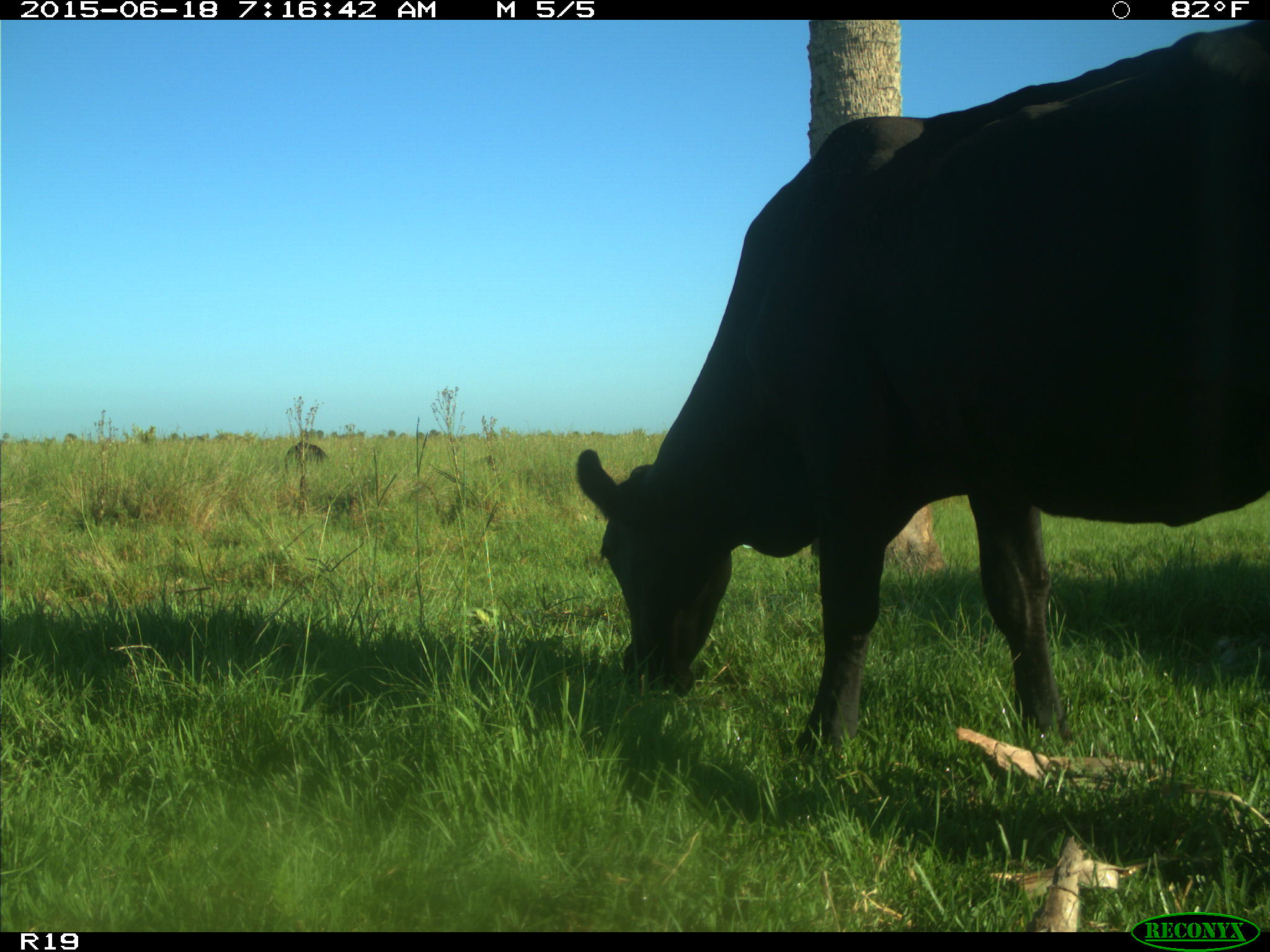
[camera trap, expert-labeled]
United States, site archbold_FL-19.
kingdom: Animalia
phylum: Chordata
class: Mammalia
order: Artiodactyla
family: Bovidae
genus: Bos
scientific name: Bos taurus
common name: domestic cow